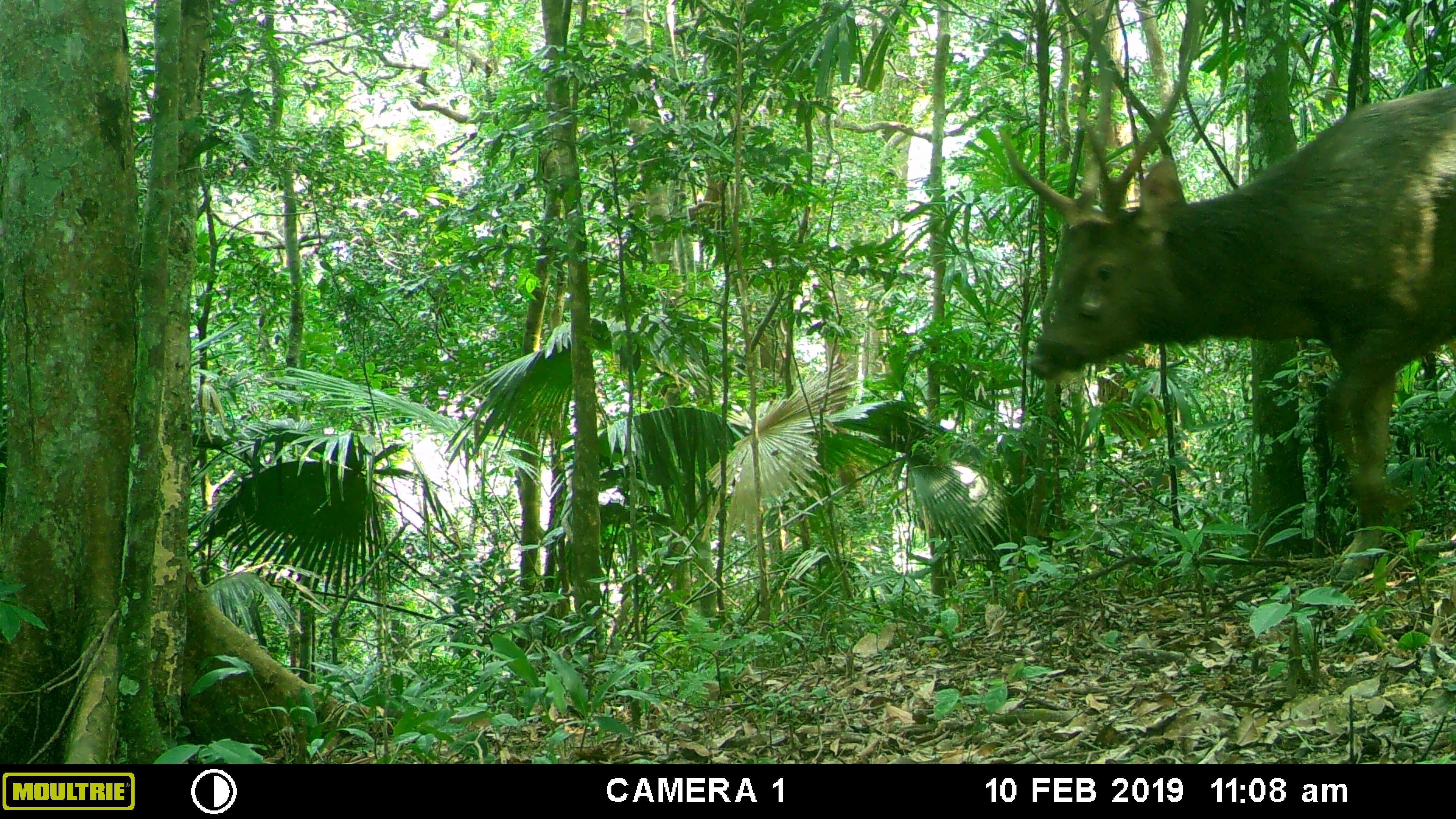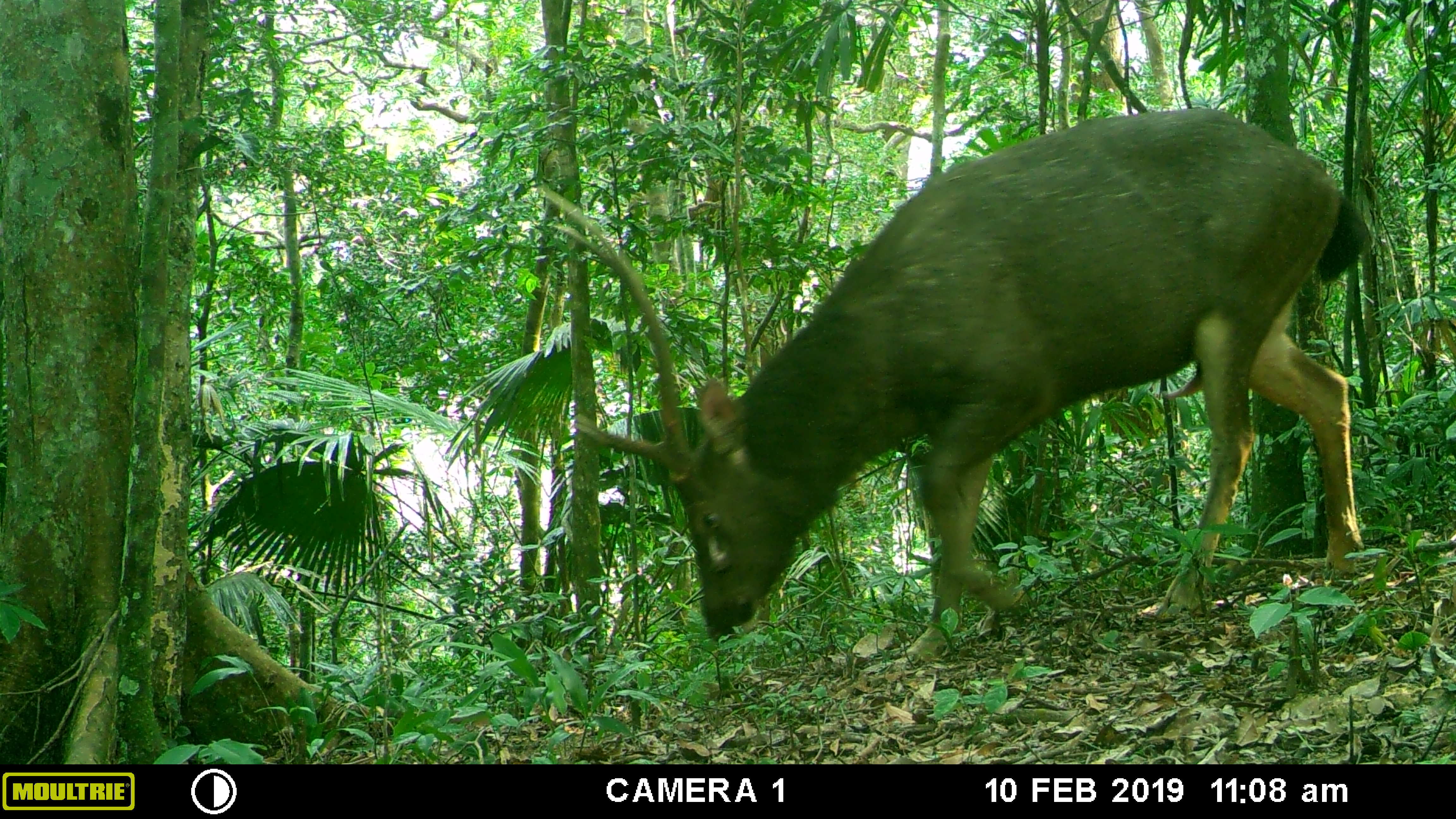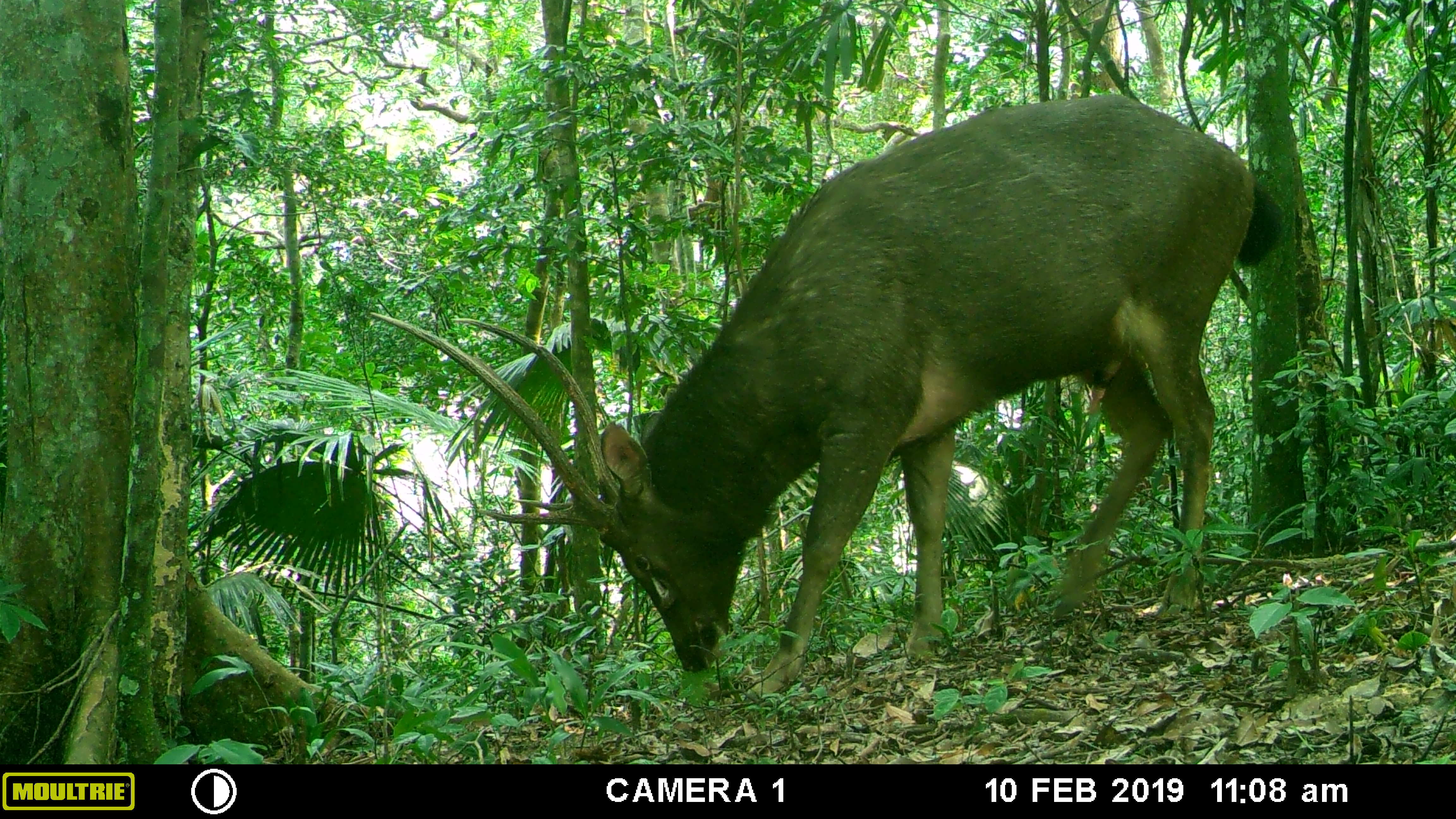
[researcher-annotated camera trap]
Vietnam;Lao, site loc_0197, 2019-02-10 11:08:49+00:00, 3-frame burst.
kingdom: Animalia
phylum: Chordata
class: Mammalia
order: Artiodactyla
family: Cervidae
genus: Rusa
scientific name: Rusa unicolor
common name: sambar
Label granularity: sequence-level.